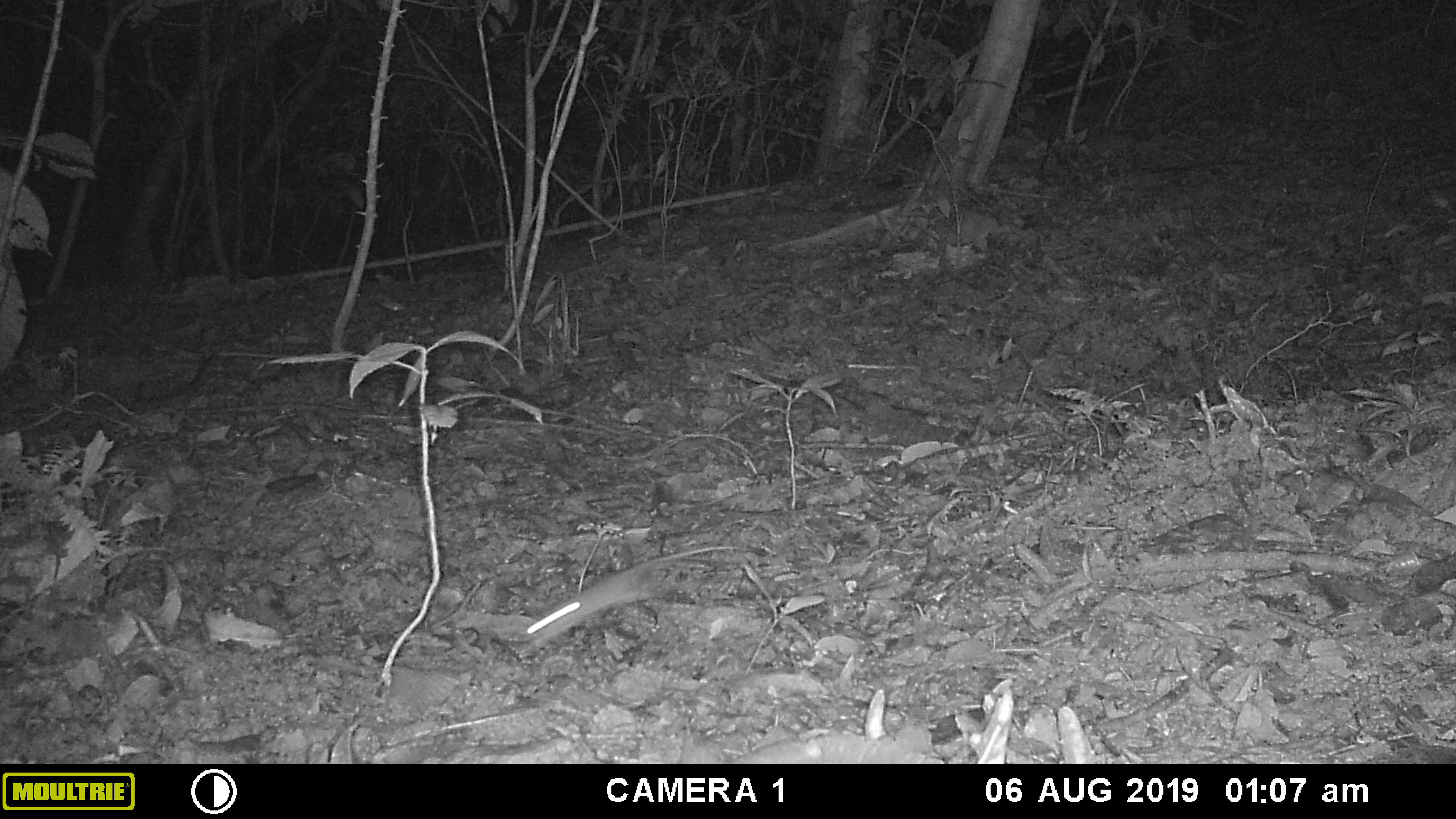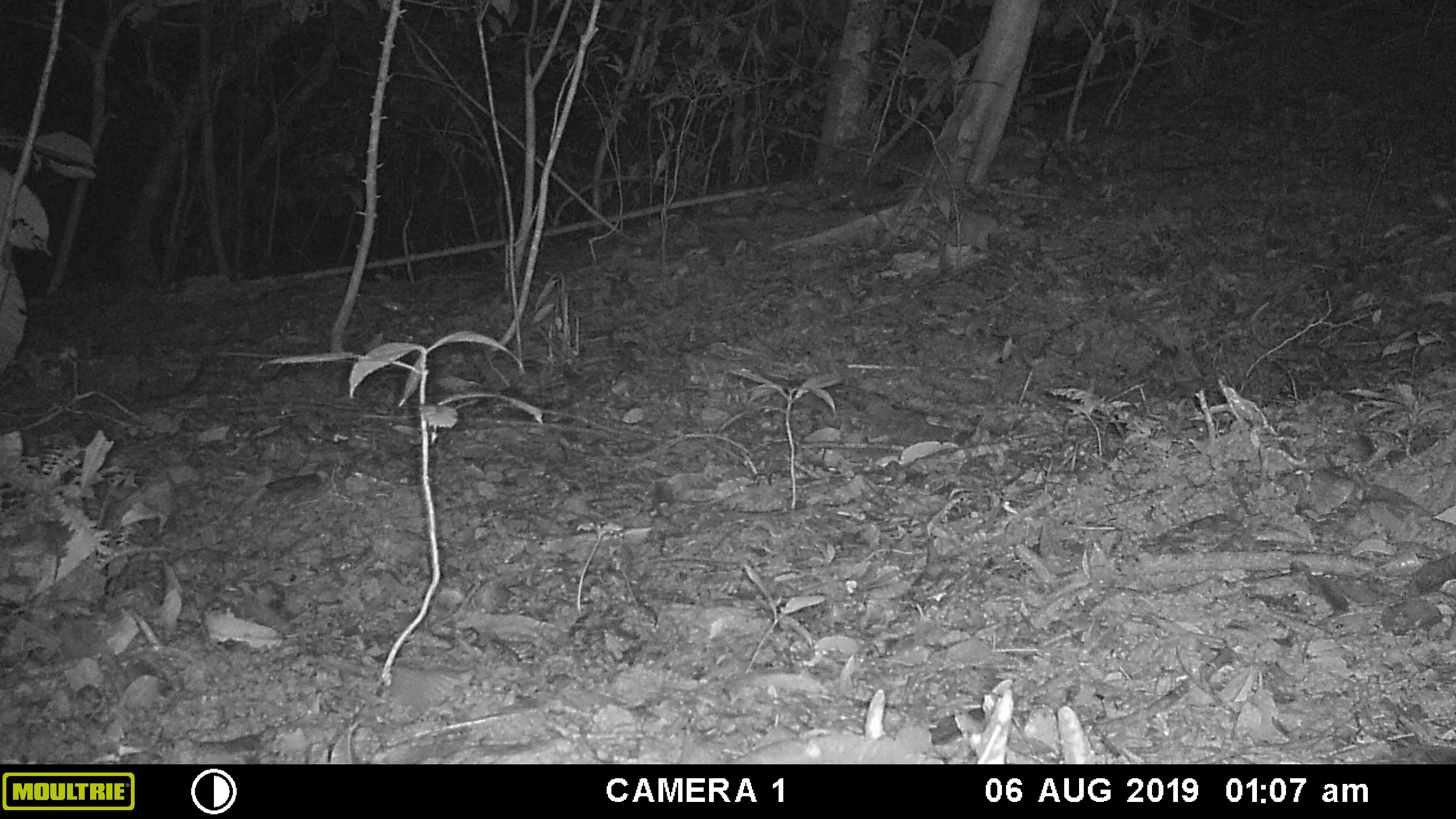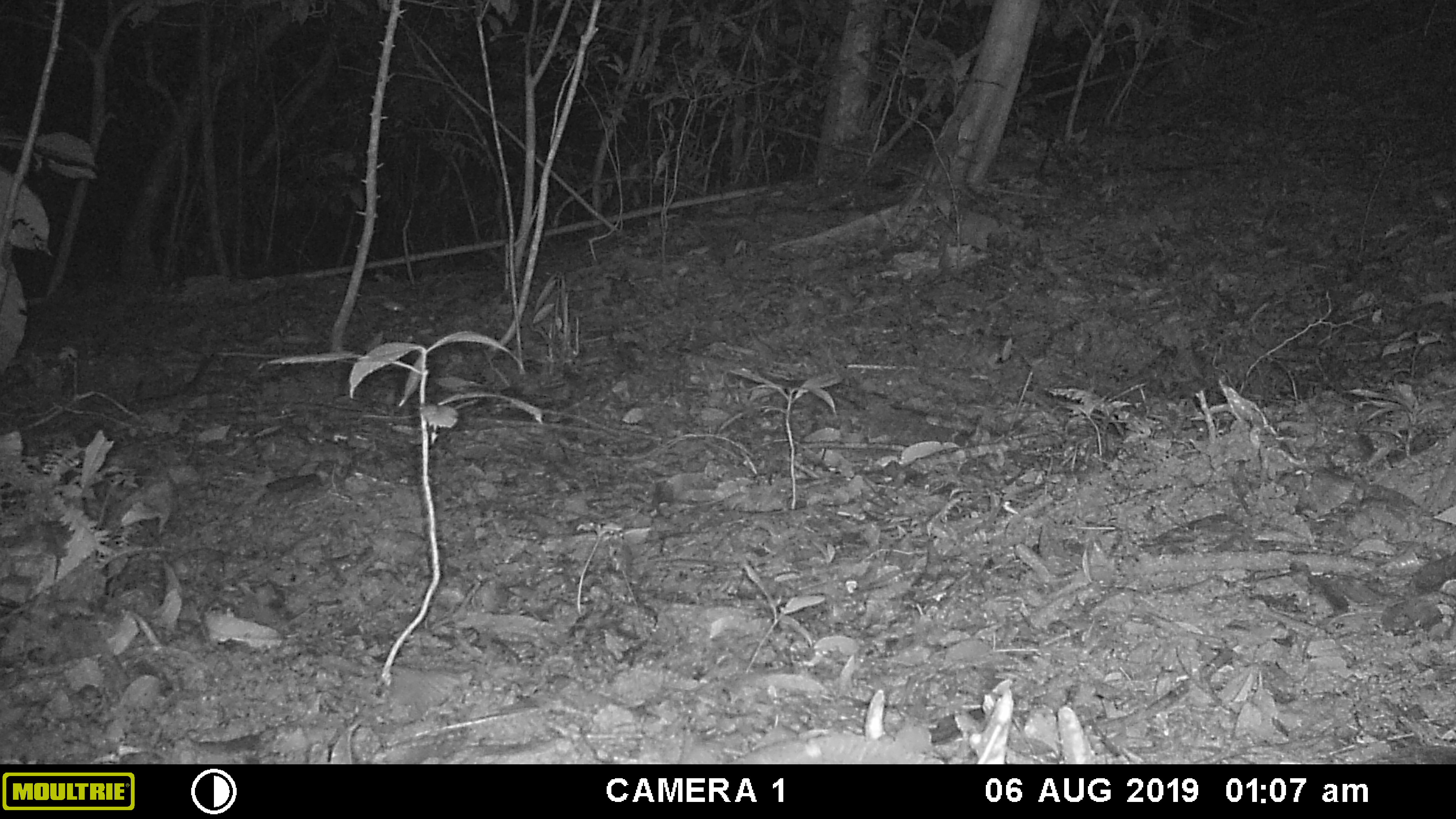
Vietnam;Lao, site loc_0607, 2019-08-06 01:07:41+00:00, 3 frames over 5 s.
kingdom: Animalia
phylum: Chordata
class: Mammalia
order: Rodentia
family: Muridae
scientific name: Muridae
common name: old-world mice and rats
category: unidentified murid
Unidentified murid (old-world mice and rats) (Muridae). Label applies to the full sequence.